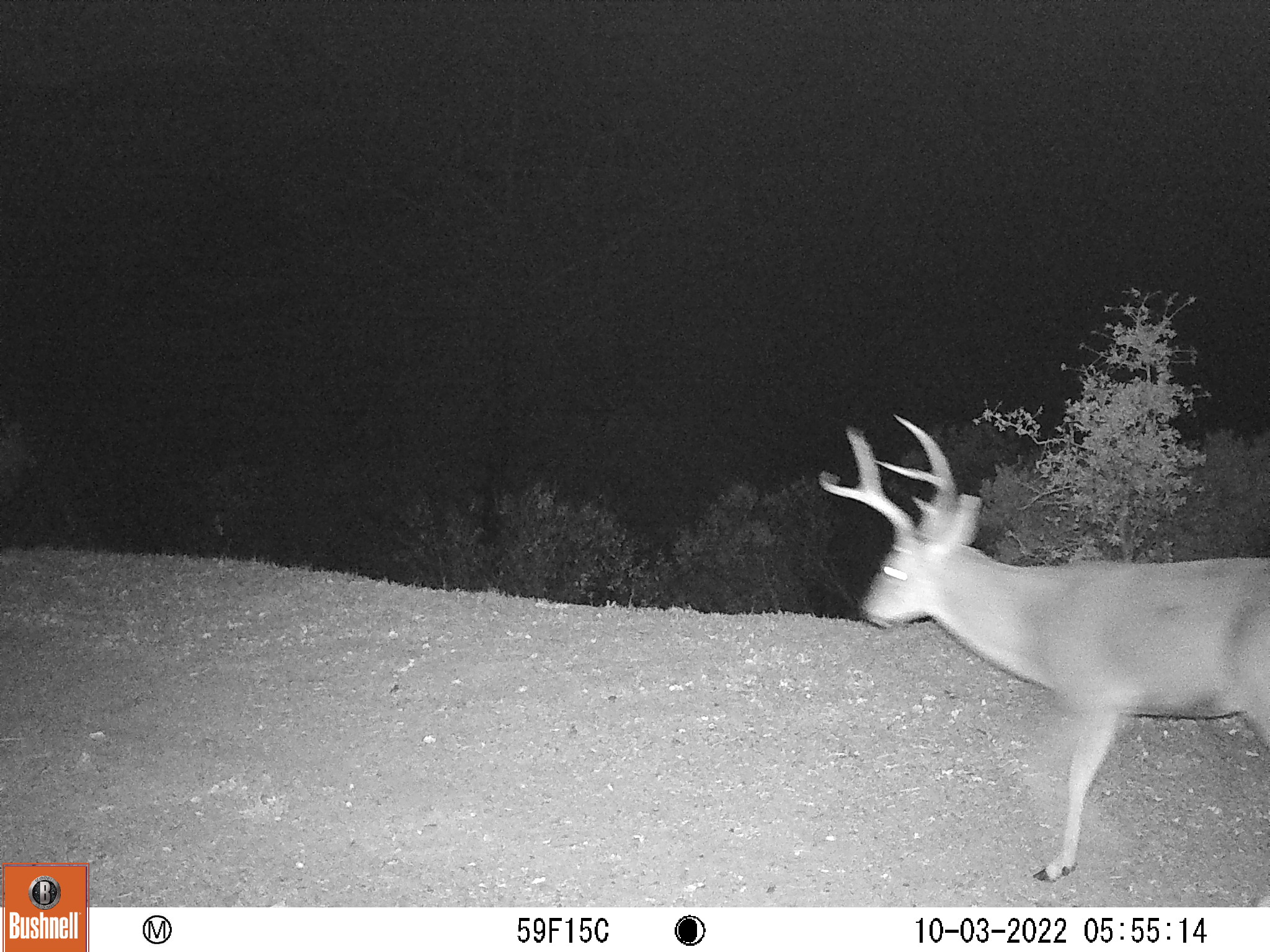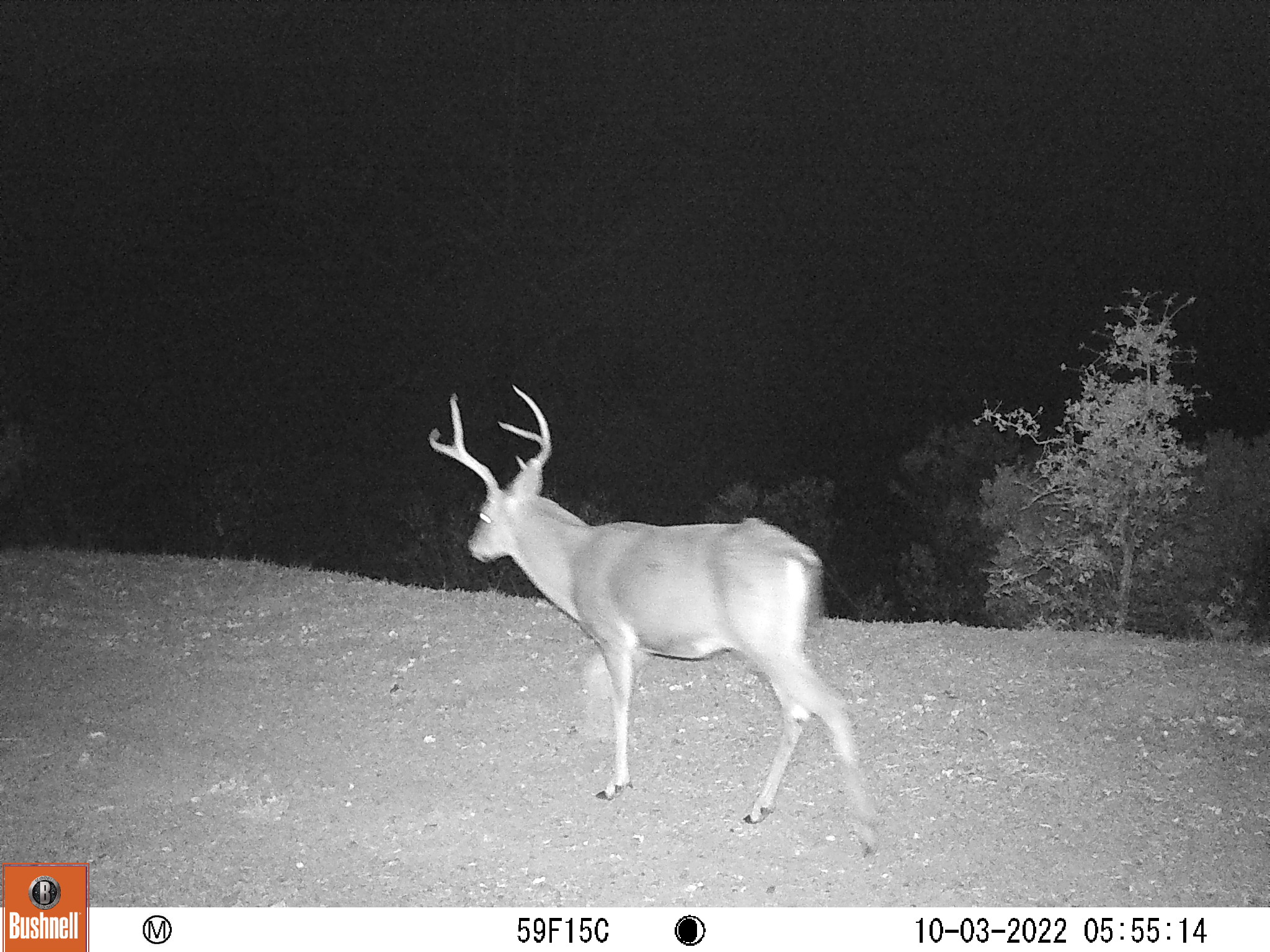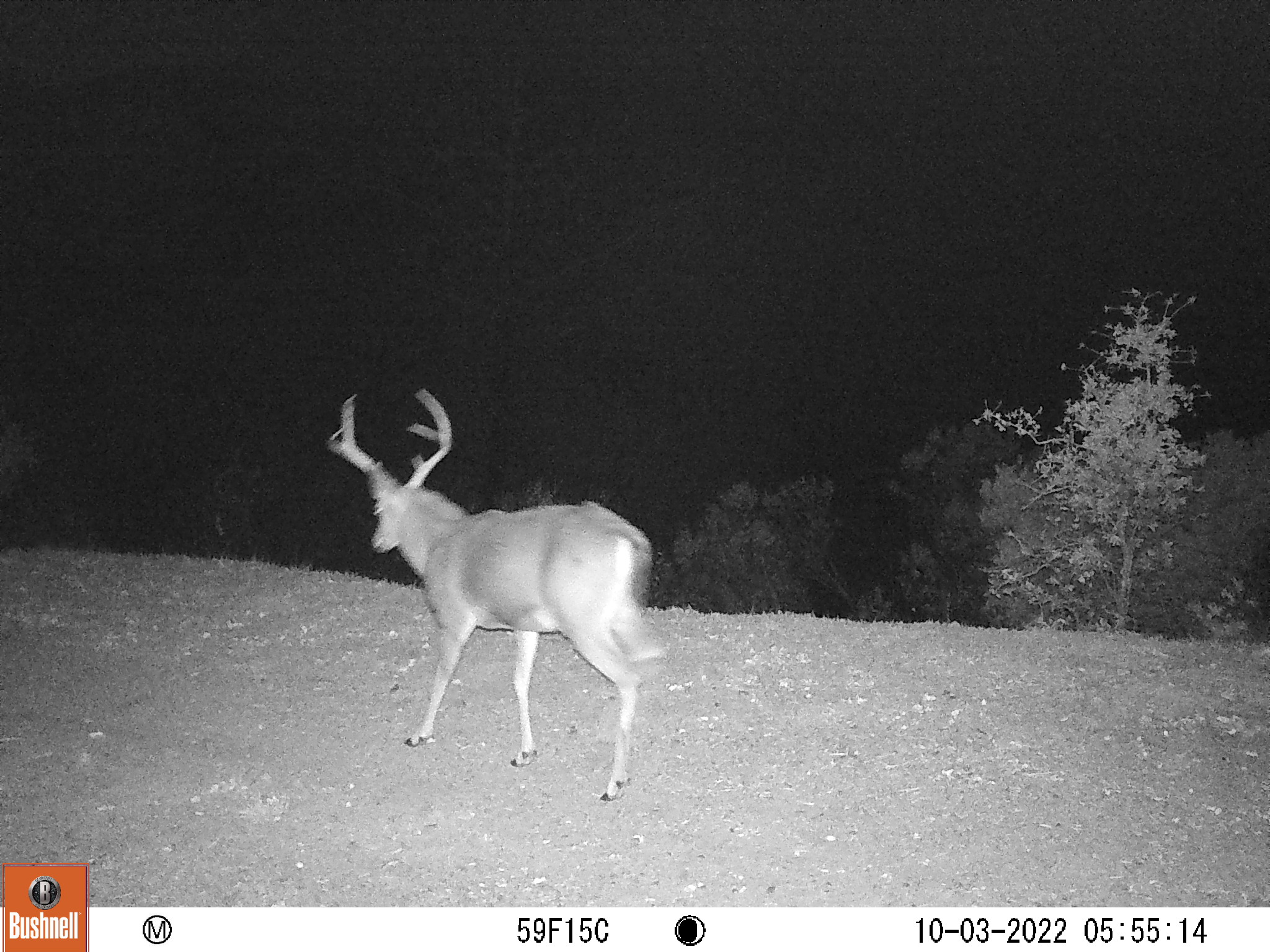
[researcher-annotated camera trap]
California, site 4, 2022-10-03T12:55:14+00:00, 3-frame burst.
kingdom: Animalia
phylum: Chordata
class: Mammalia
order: Artiodactyla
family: Cervidae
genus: Odocoileus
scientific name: Odocoileus hemionus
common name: mule deer